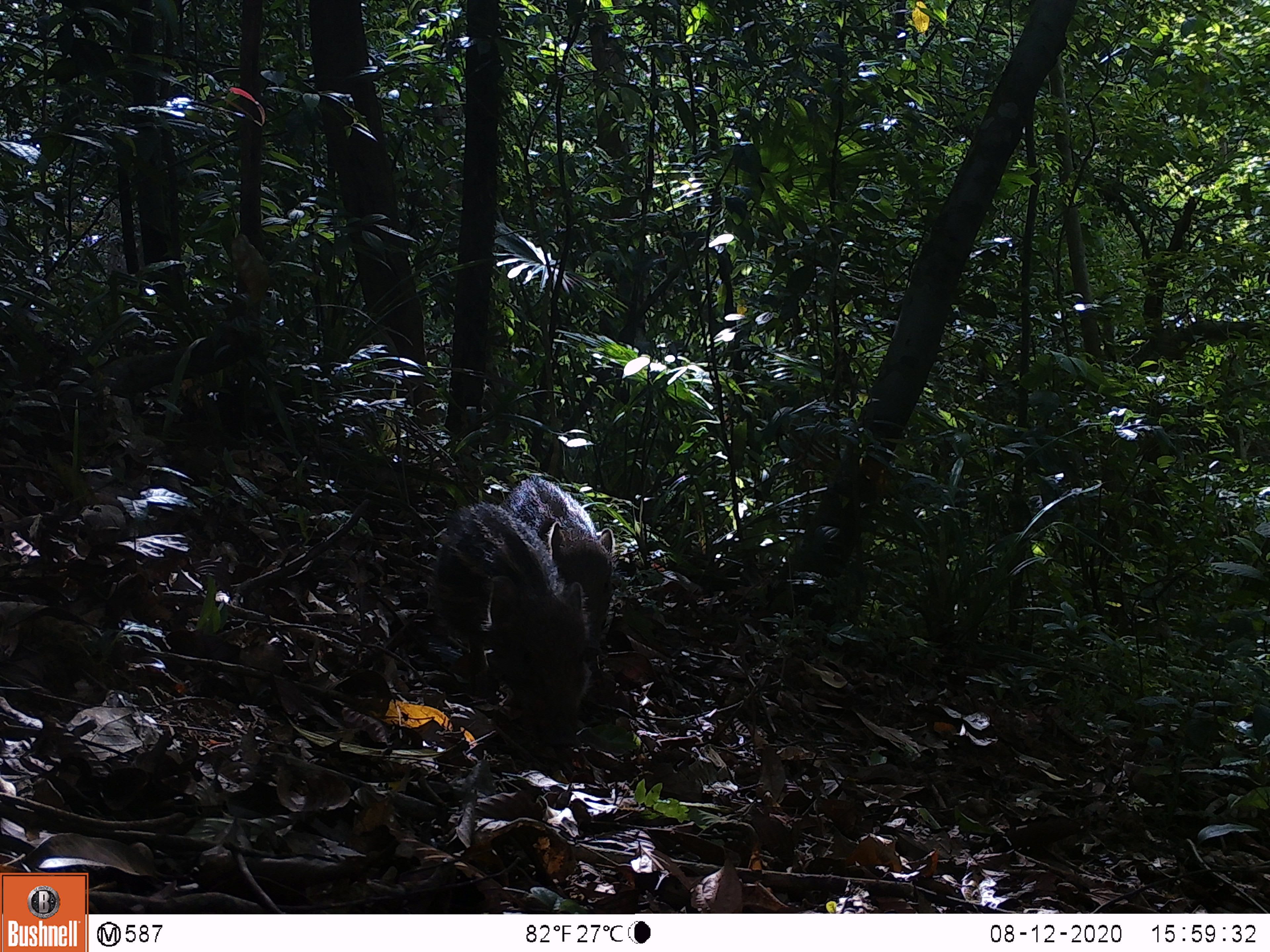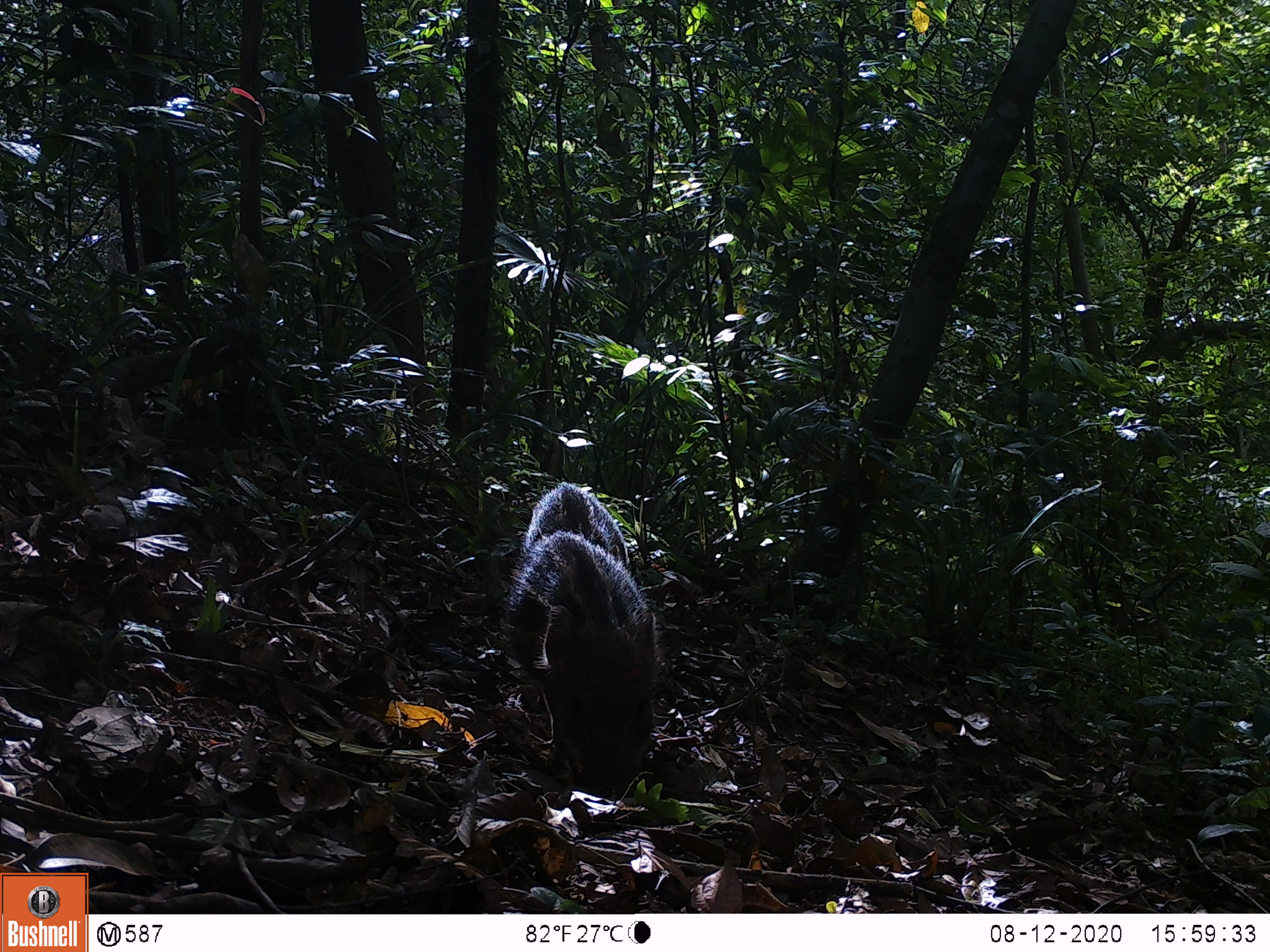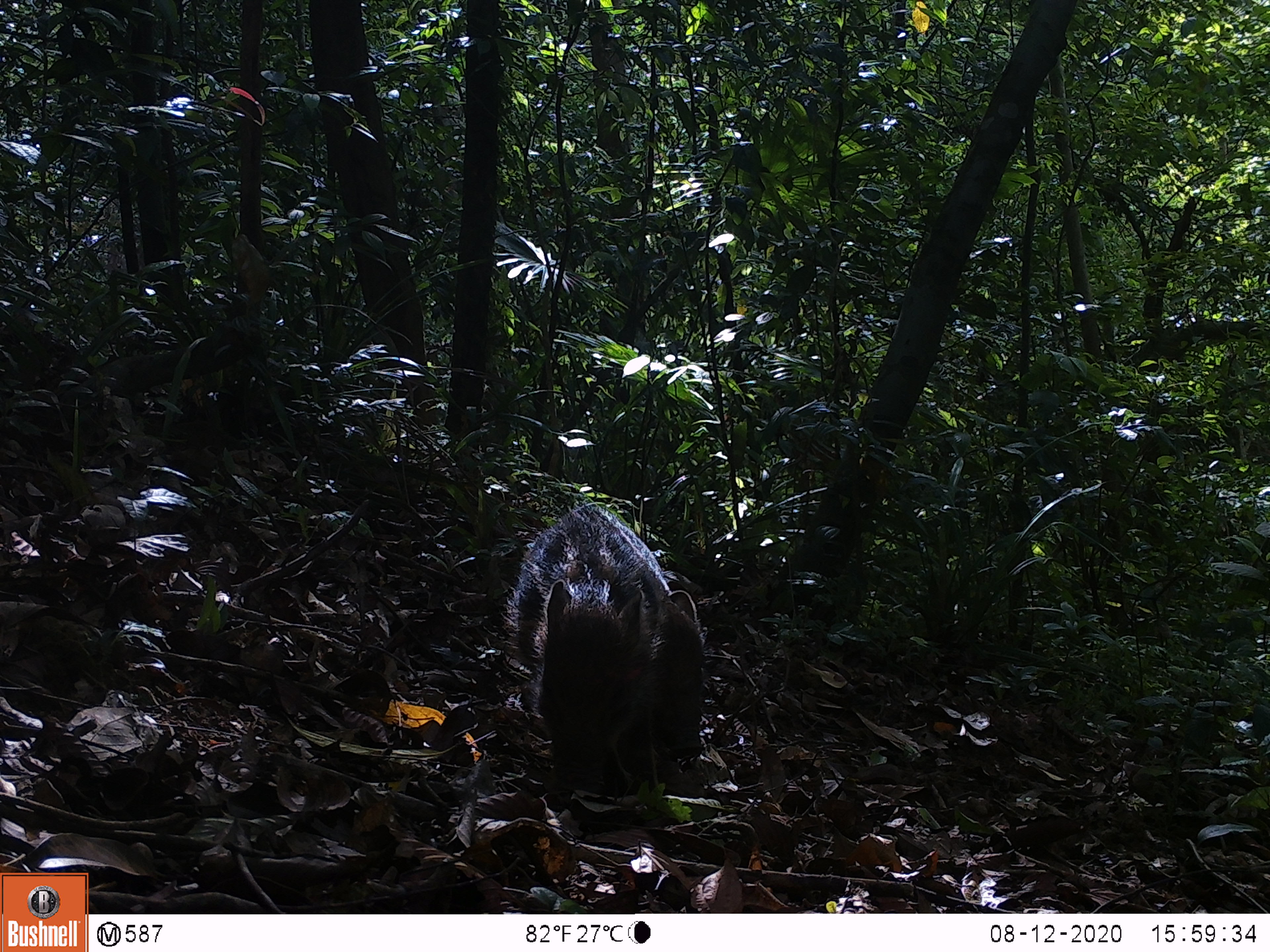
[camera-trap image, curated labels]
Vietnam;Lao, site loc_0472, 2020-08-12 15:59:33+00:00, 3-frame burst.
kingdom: Animalia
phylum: Chordata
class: Mammalia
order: Artiodactyla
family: Suidae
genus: Sus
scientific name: Sus scrofa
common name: eurasian wild pig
Eurasian wild pig (Sus scrofa). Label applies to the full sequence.